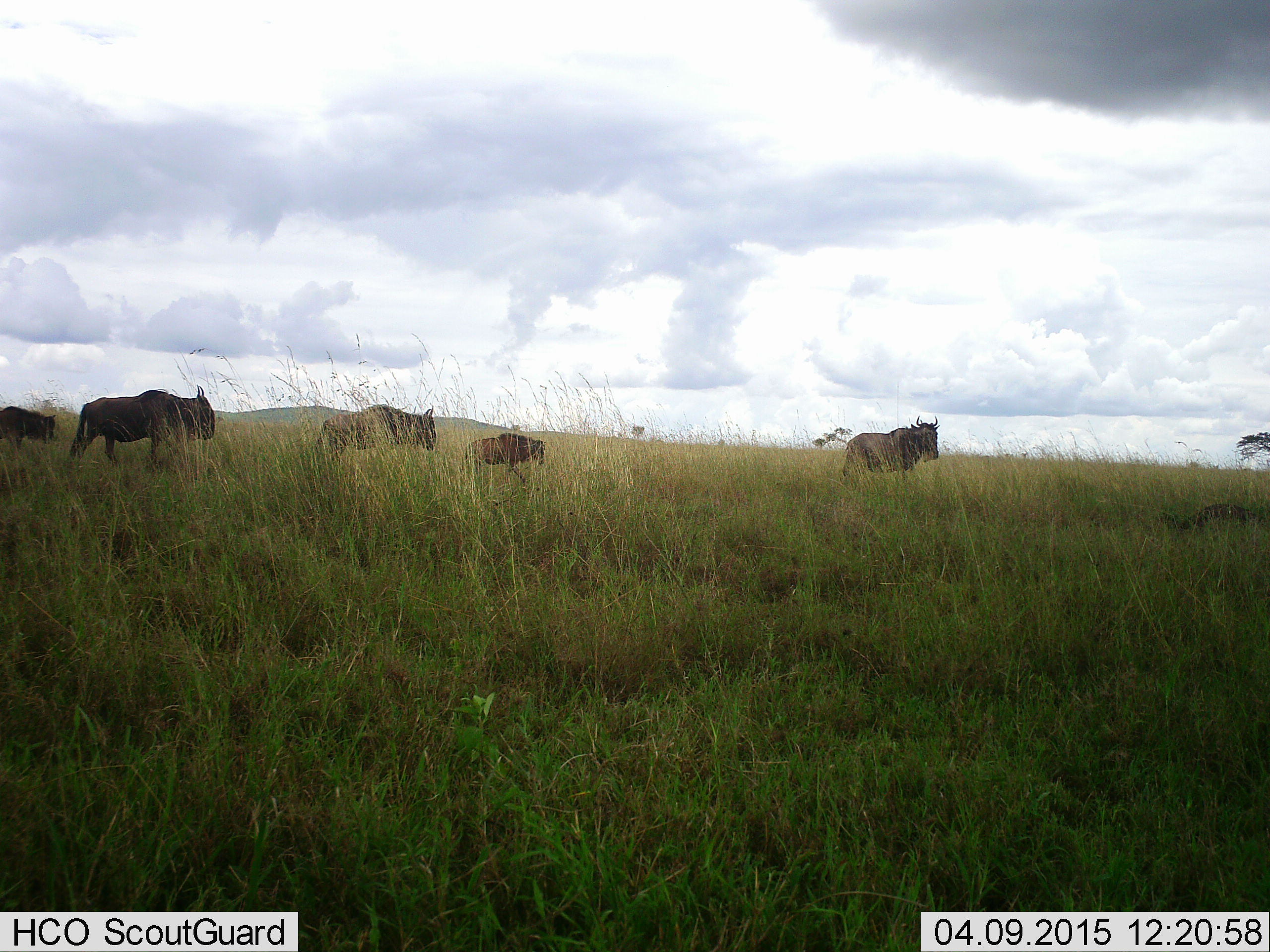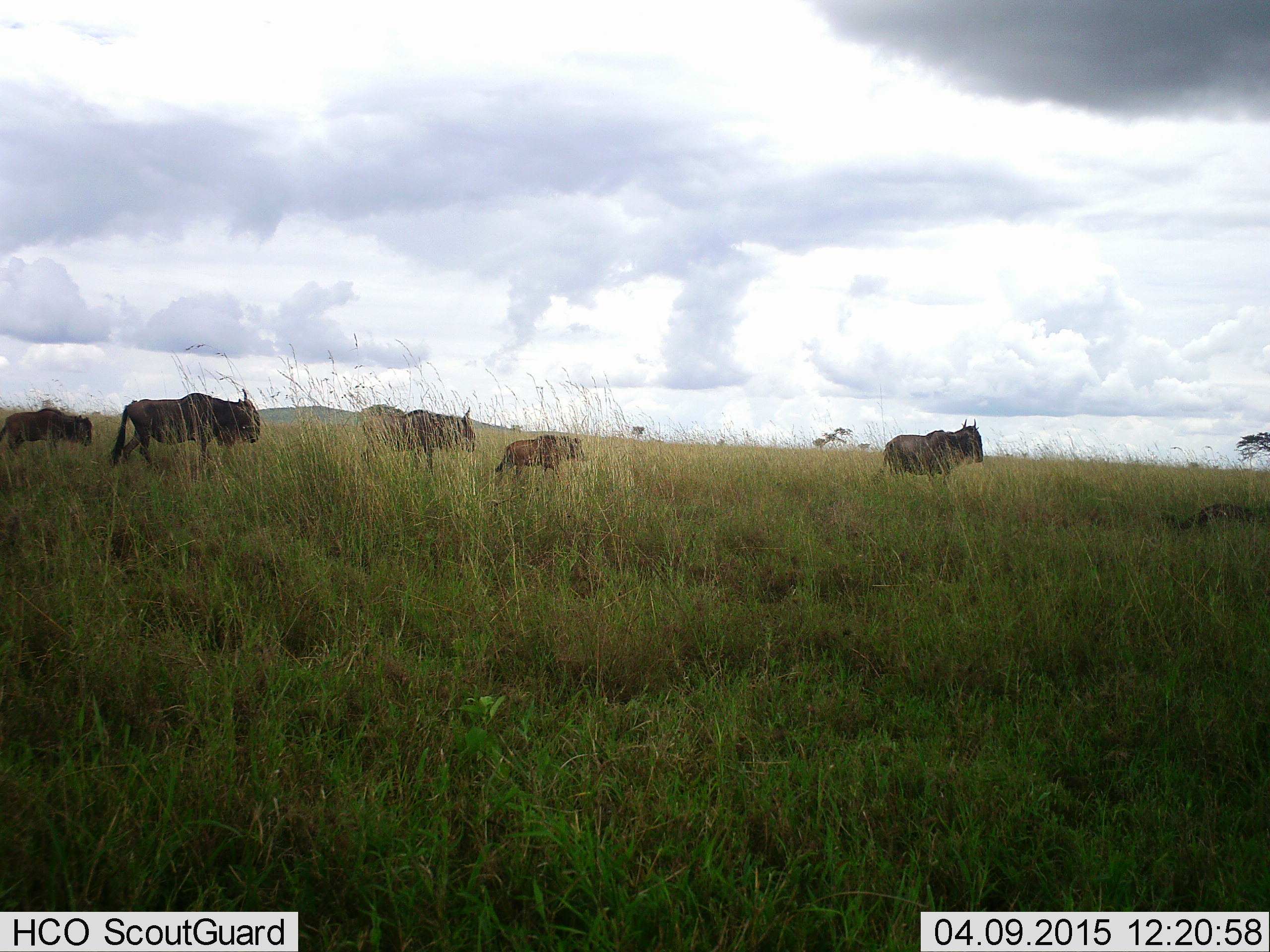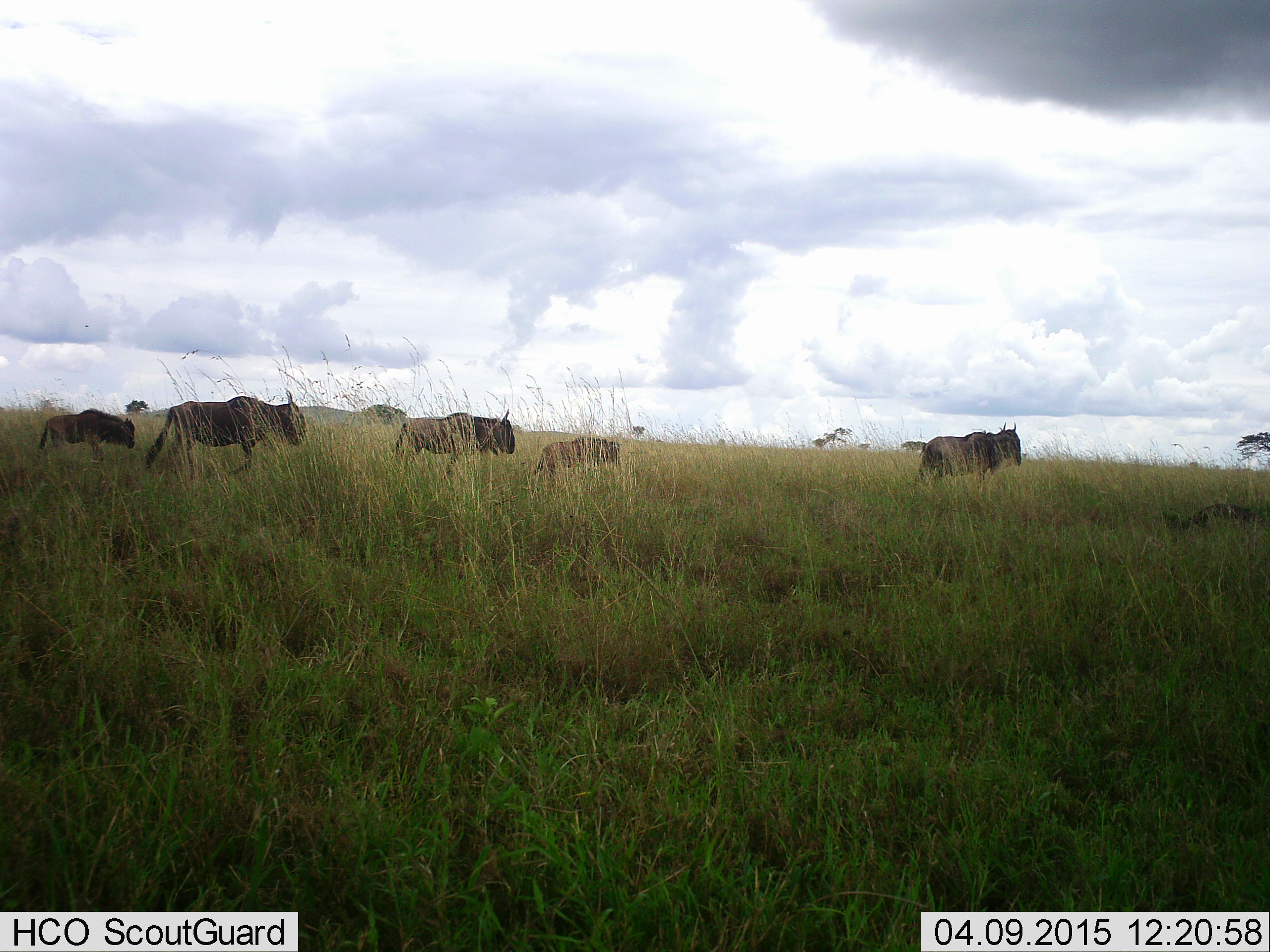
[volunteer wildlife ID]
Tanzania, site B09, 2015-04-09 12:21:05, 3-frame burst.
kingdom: Animalia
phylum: Chordata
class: Mammalia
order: Artiodactyla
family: Bovidae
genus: Connochaetes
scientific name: Connochaetes taurinus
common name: blue wildebeest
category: wildebeest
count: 5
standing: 10%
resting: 10%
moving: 100%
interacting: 10%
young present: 60%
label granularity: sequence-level